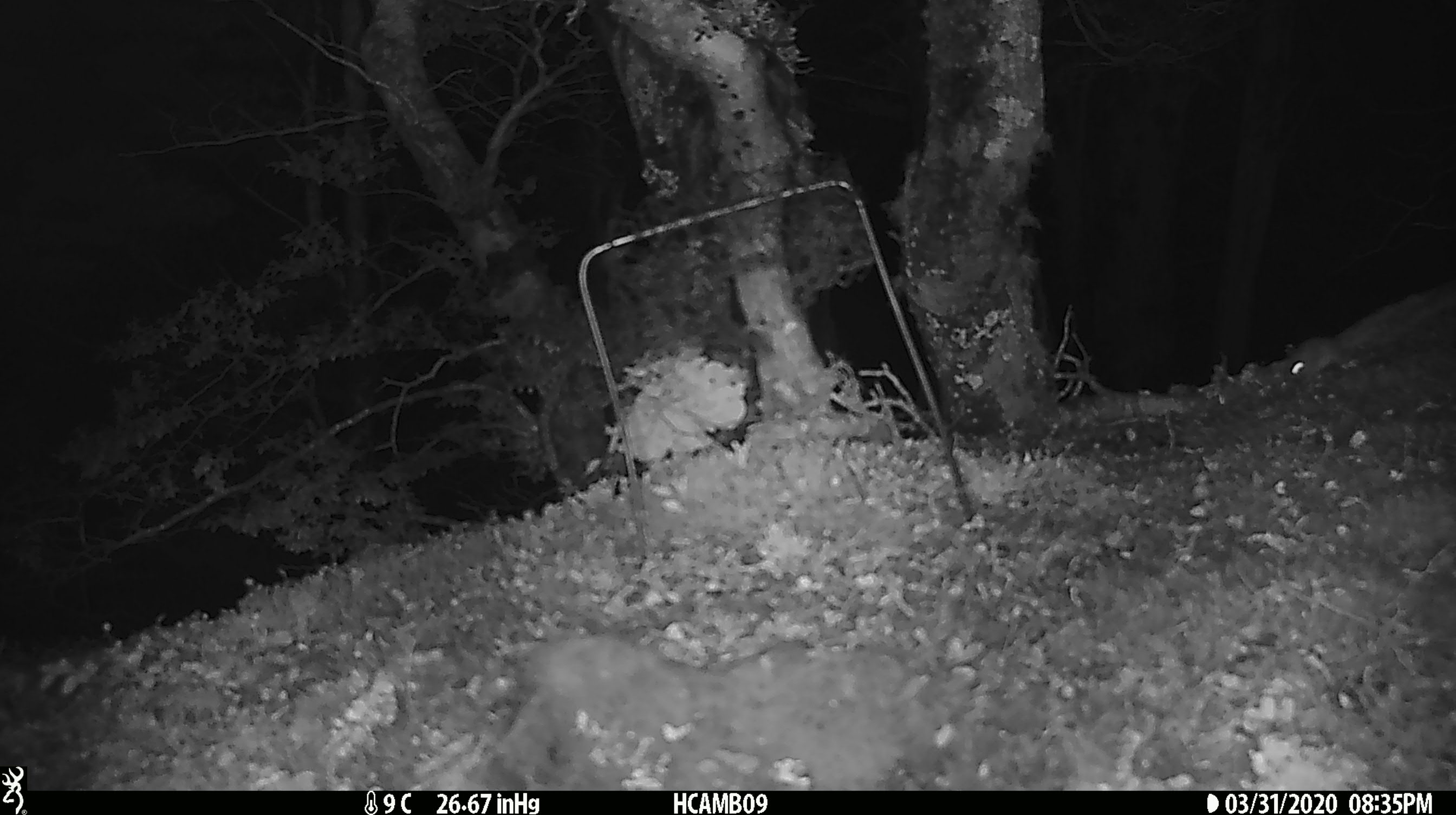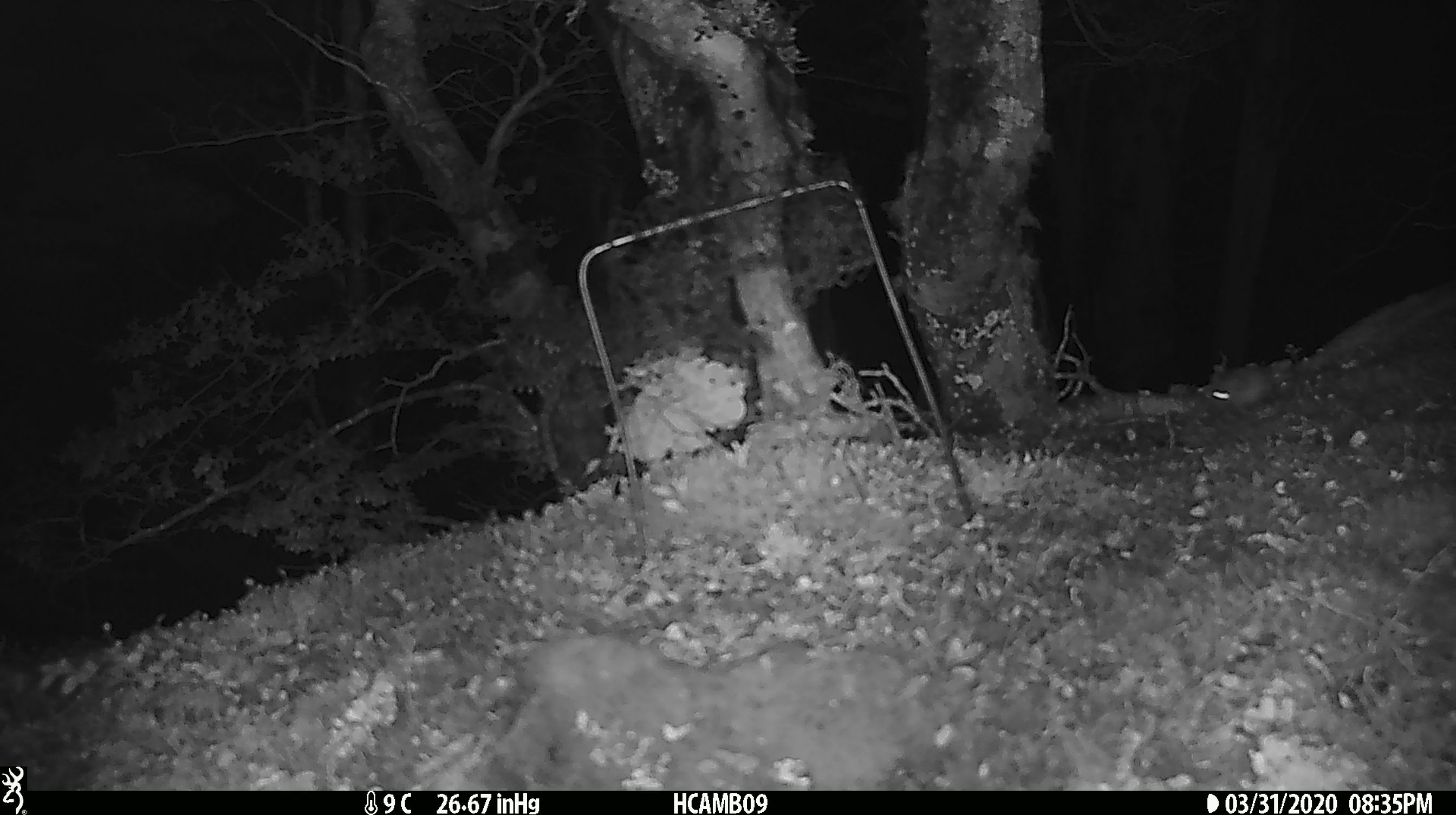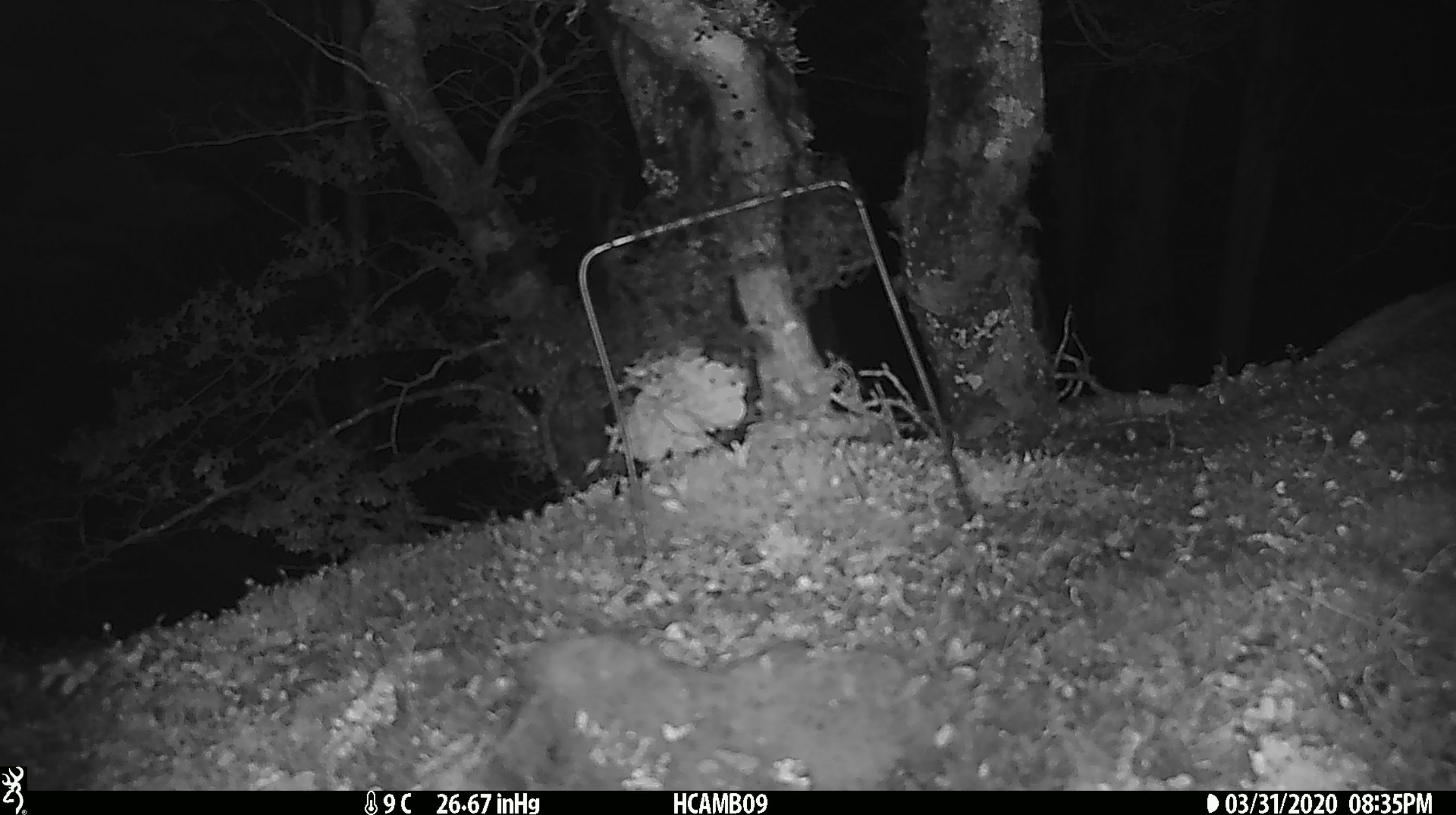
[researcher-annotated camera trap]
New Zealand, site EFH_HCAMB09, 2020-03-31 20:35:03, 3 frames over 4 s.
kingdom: Animalia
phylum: Chordata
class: Mammalia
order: Rodentia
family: Muridae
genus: Mus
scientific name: Mus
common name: mouse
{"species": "mouse (Mus)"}